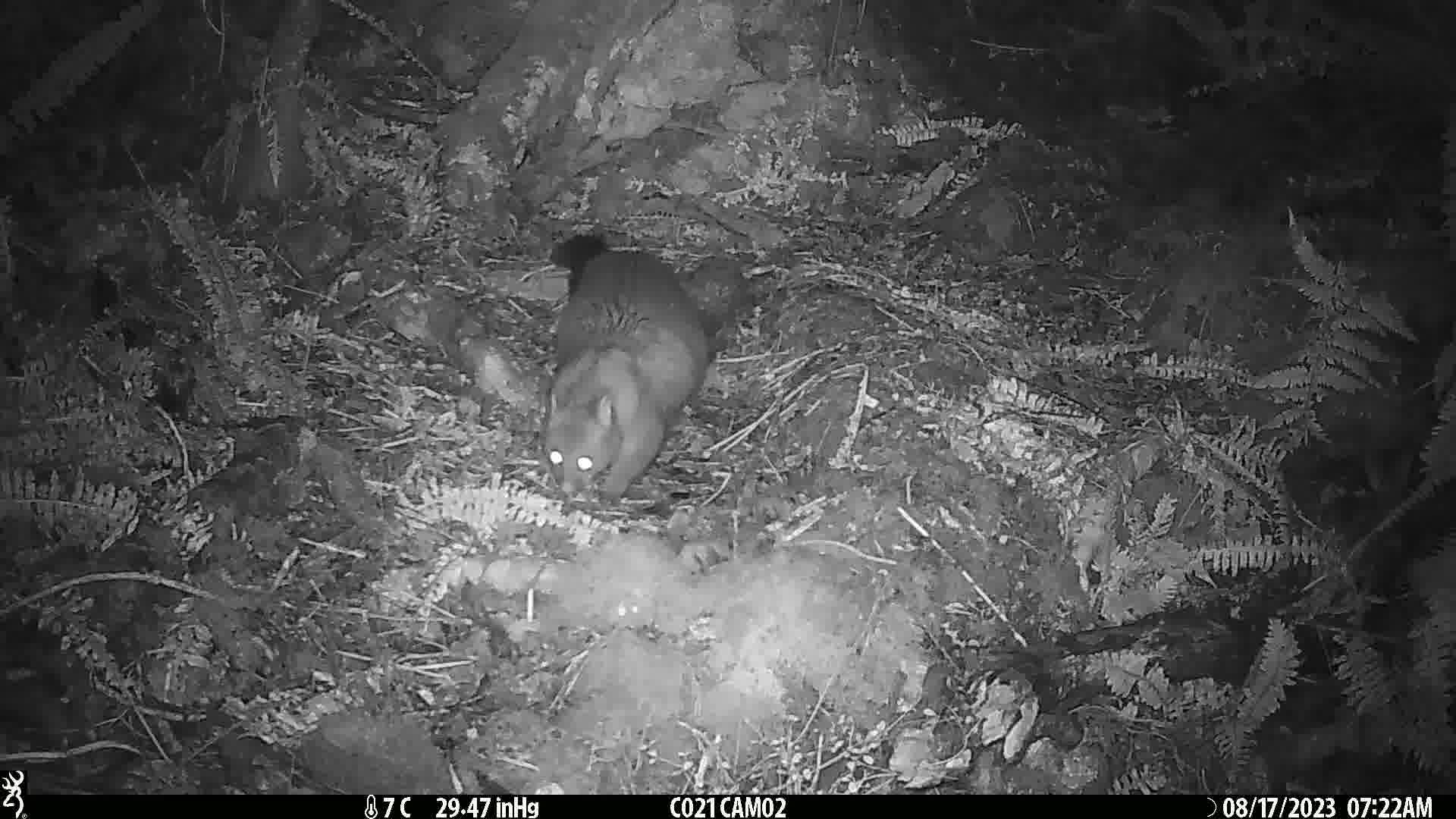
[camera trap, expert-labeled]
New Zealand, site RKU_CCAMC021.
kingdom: Animalia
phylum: Chordata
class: Mammalia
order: Diprotodontia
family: Phalangeridae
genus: Trichosurus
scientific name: Trichosurus vulpecula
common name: common brushtail possum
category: possum